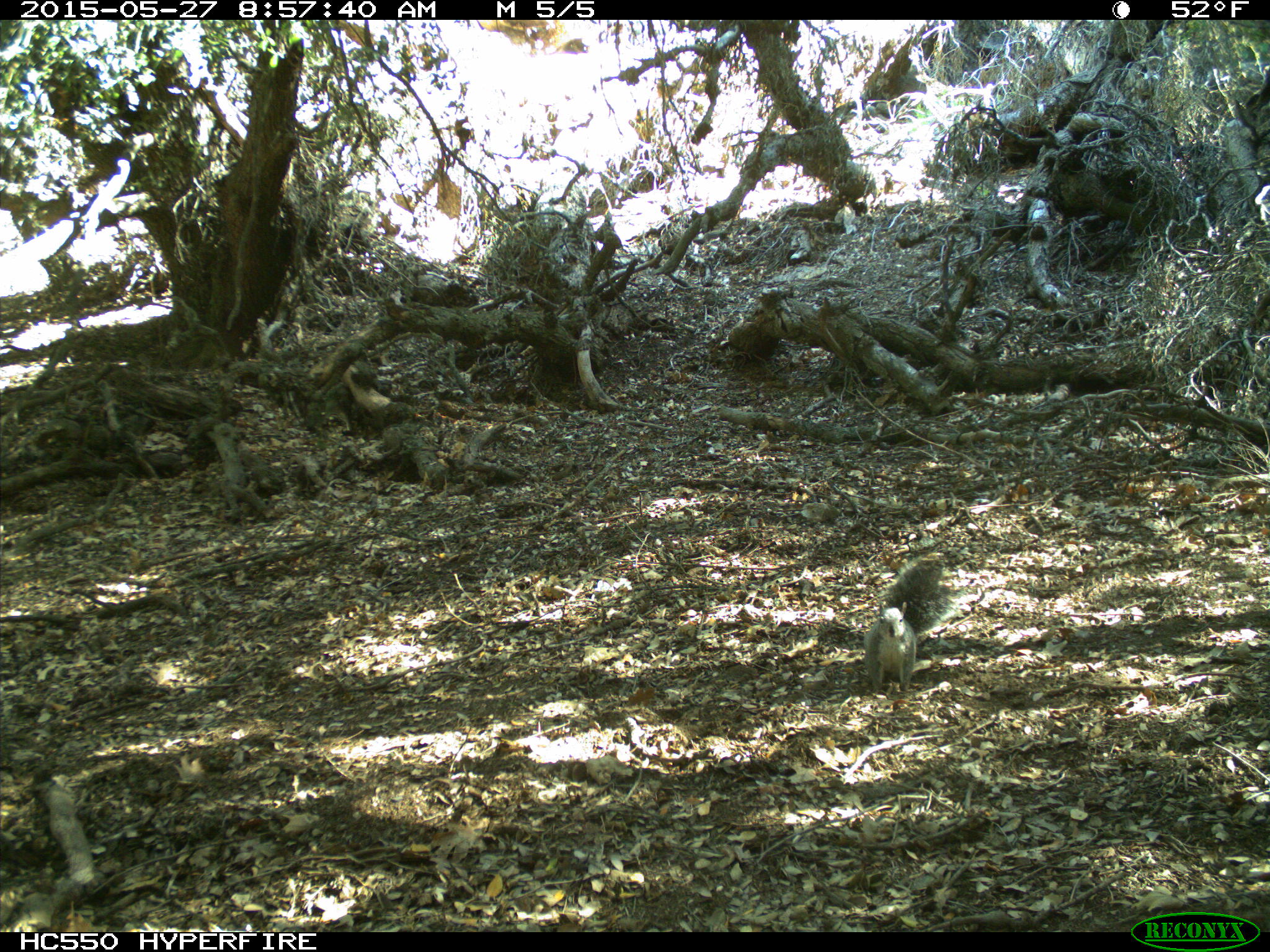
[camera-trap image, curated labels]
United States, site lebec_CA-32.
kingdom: Animalia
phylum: Chordata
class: Mammalia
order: Rodentia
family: Sciuridae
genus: Sciurus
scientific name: Sciurus carolinensis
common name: eastern gray squirrel